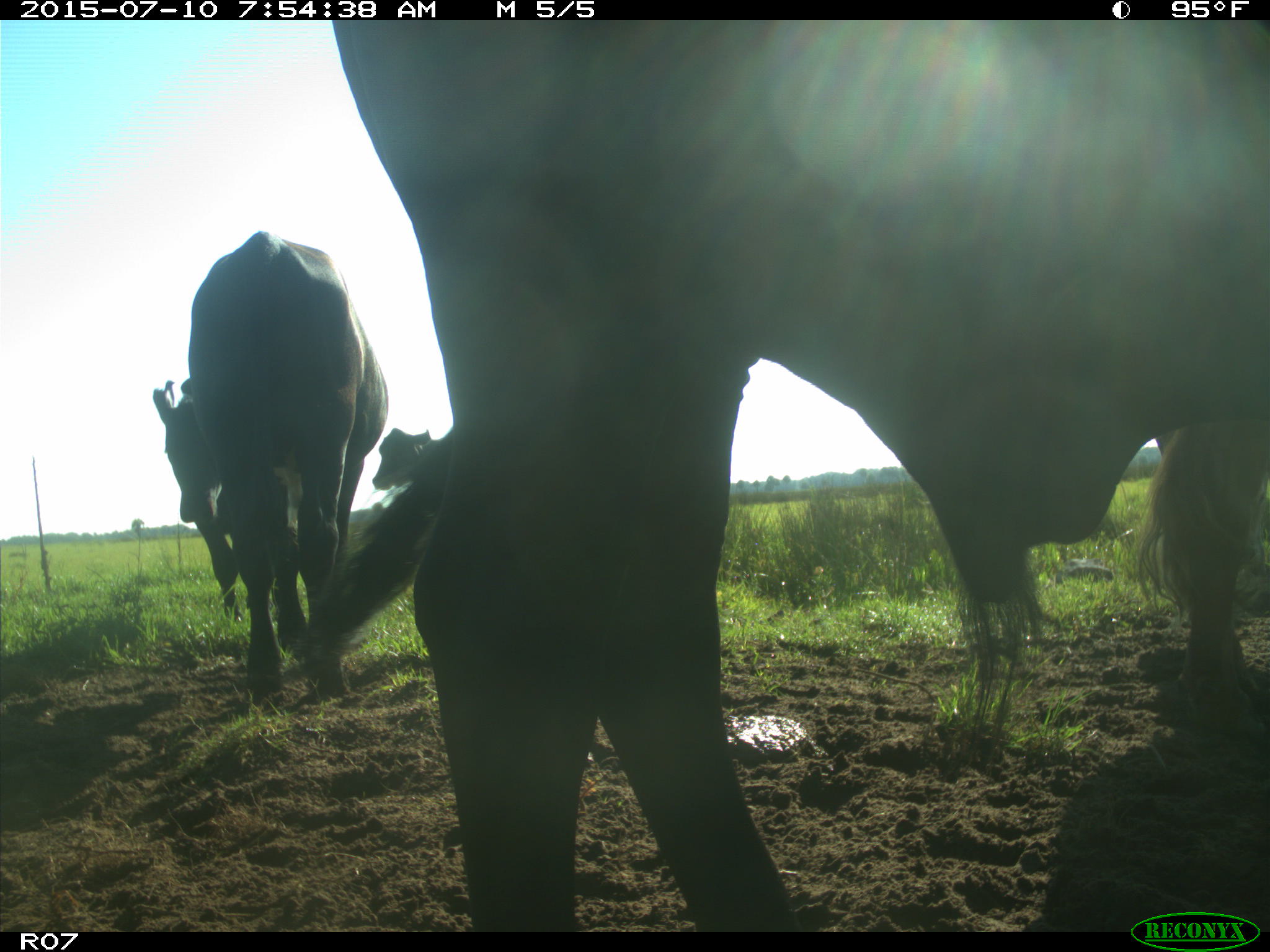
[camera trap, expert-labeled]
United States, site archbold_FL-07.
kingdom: Animalia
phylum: Chordata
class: Mammalia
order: Artiodactyla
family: Bovidae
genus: Bos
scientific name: Bos taurus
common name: domestic cow